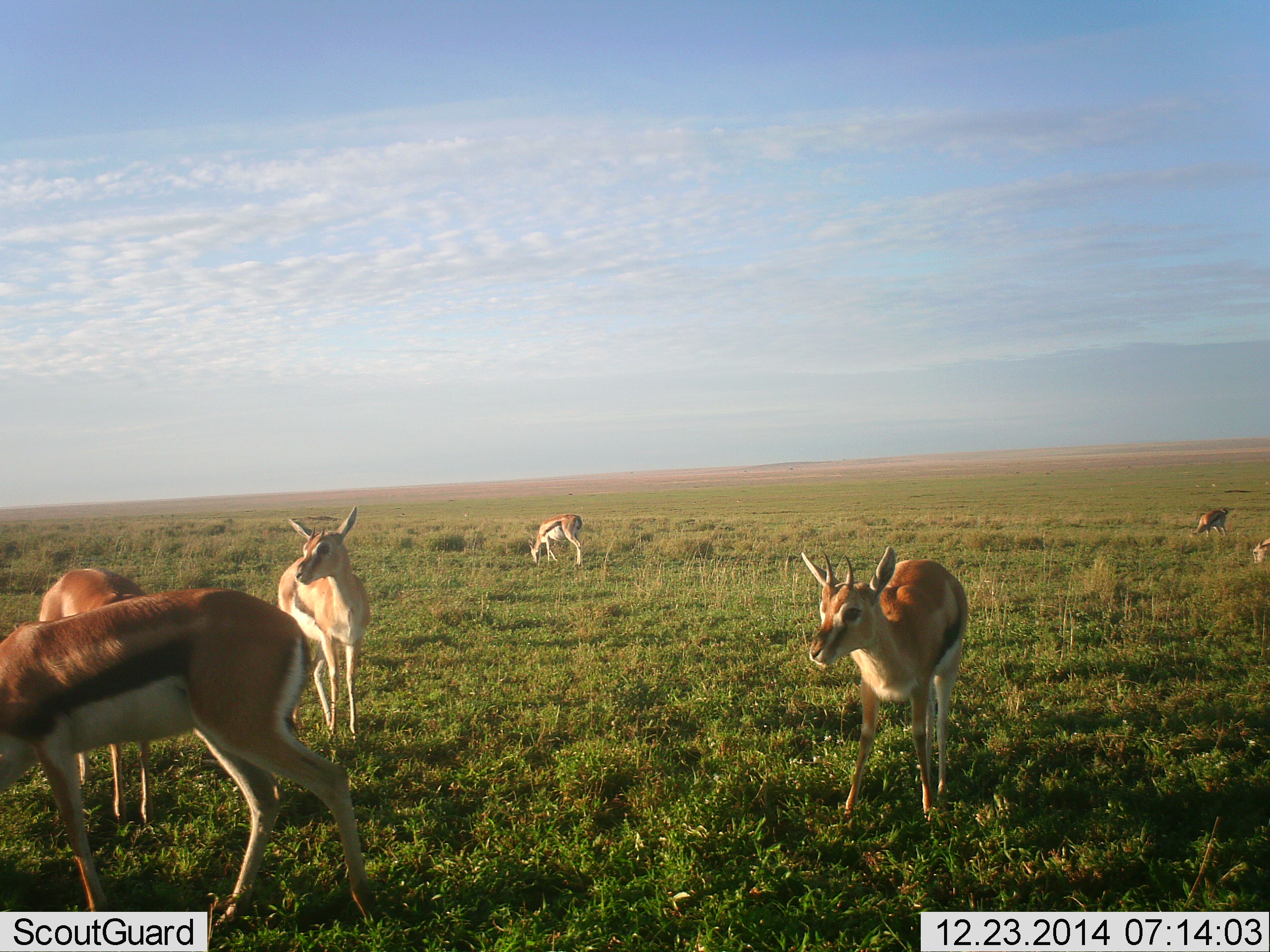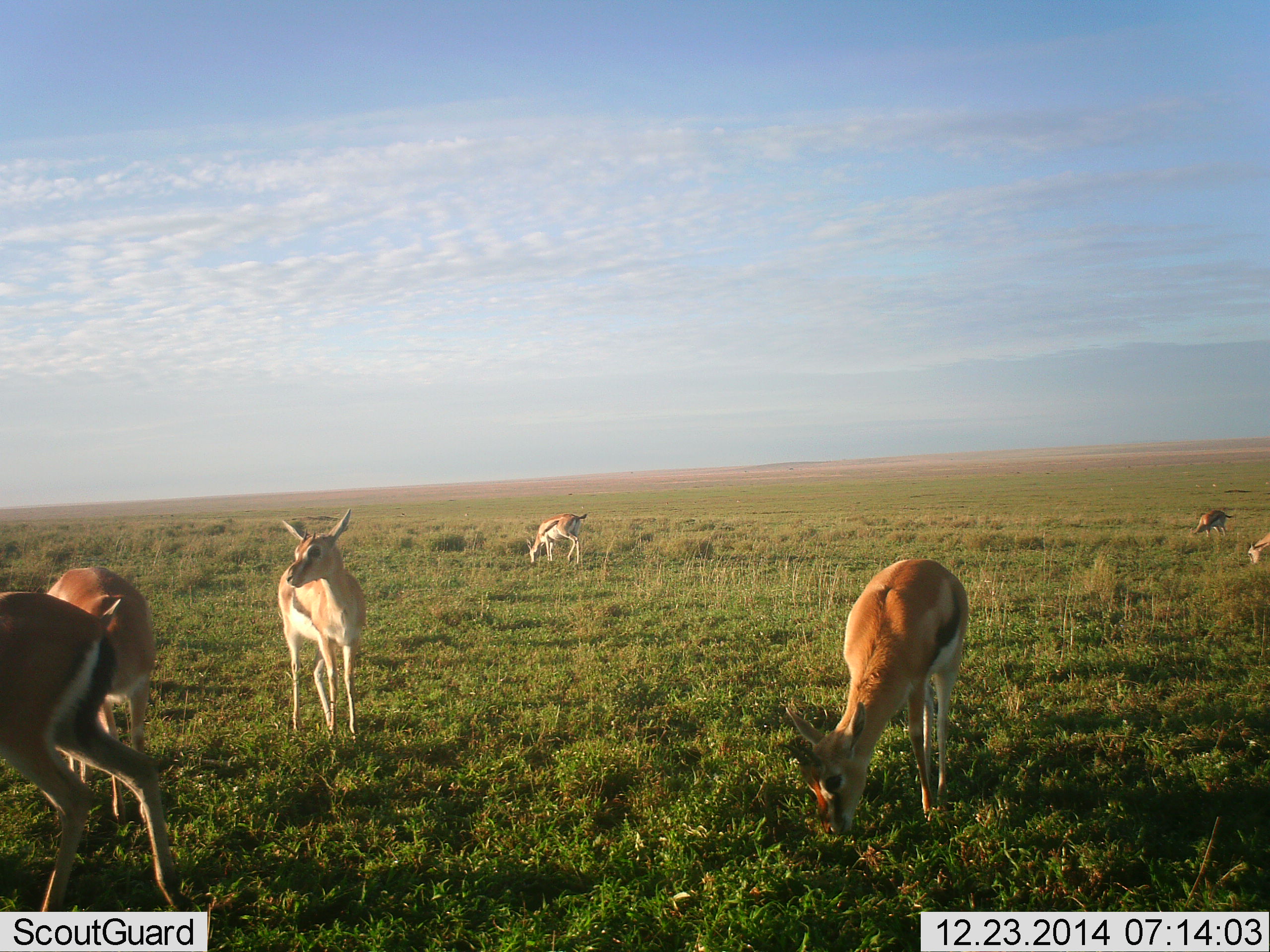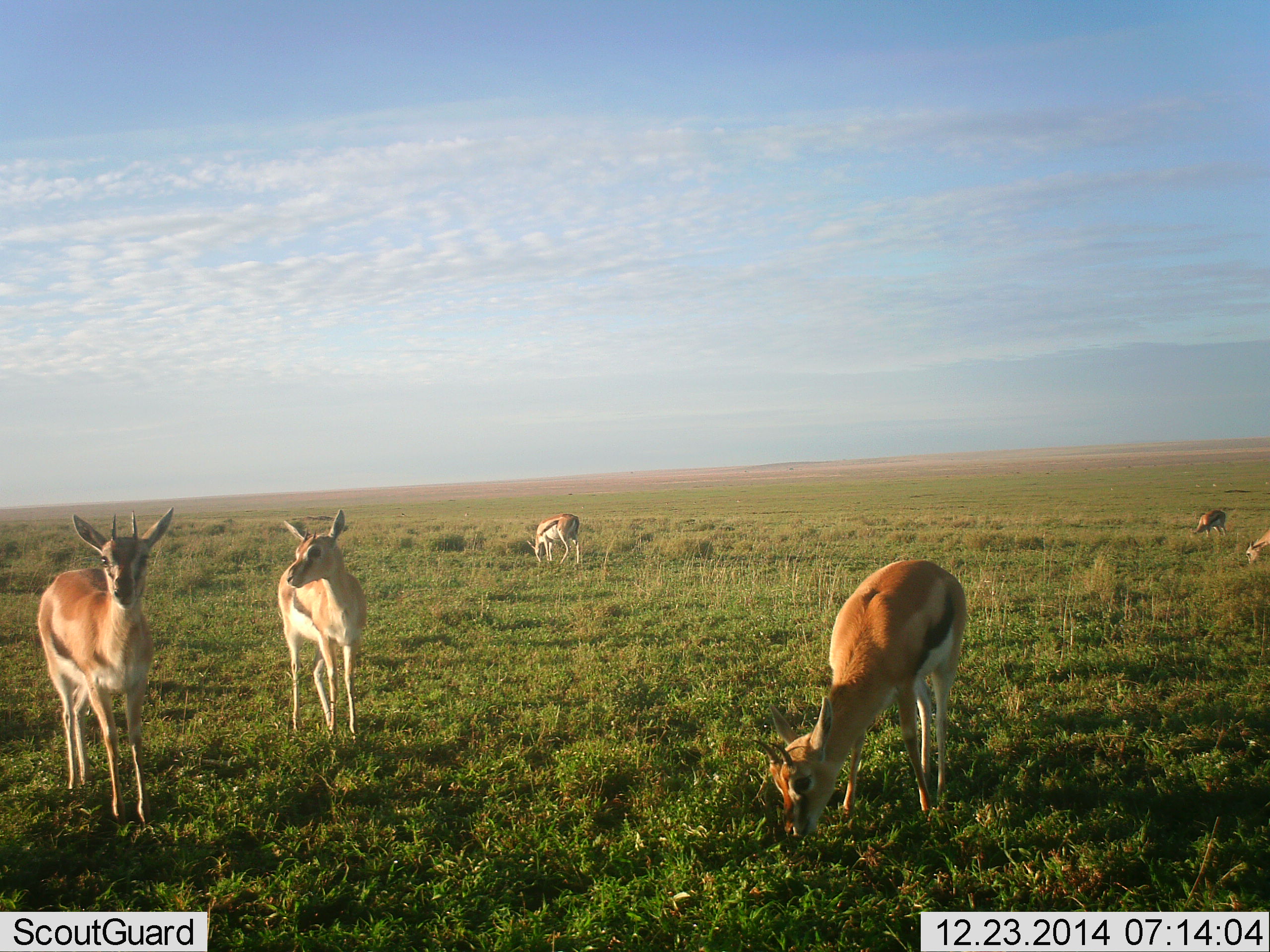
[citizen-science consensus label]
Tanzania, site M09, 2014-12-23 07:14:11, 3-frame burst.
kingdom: Animalia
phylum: Chordata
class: Mammalia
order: Artiodactyla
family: Bovidae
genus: Eudorcas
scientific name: Eudorcas thomsonii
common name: thomson's gazelle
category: gazellethomsons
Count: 7.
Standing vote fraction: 50%.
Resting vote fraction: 0%.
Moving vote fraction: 30%.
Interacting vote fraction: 10%.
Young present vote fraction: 0%.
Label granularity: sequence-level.